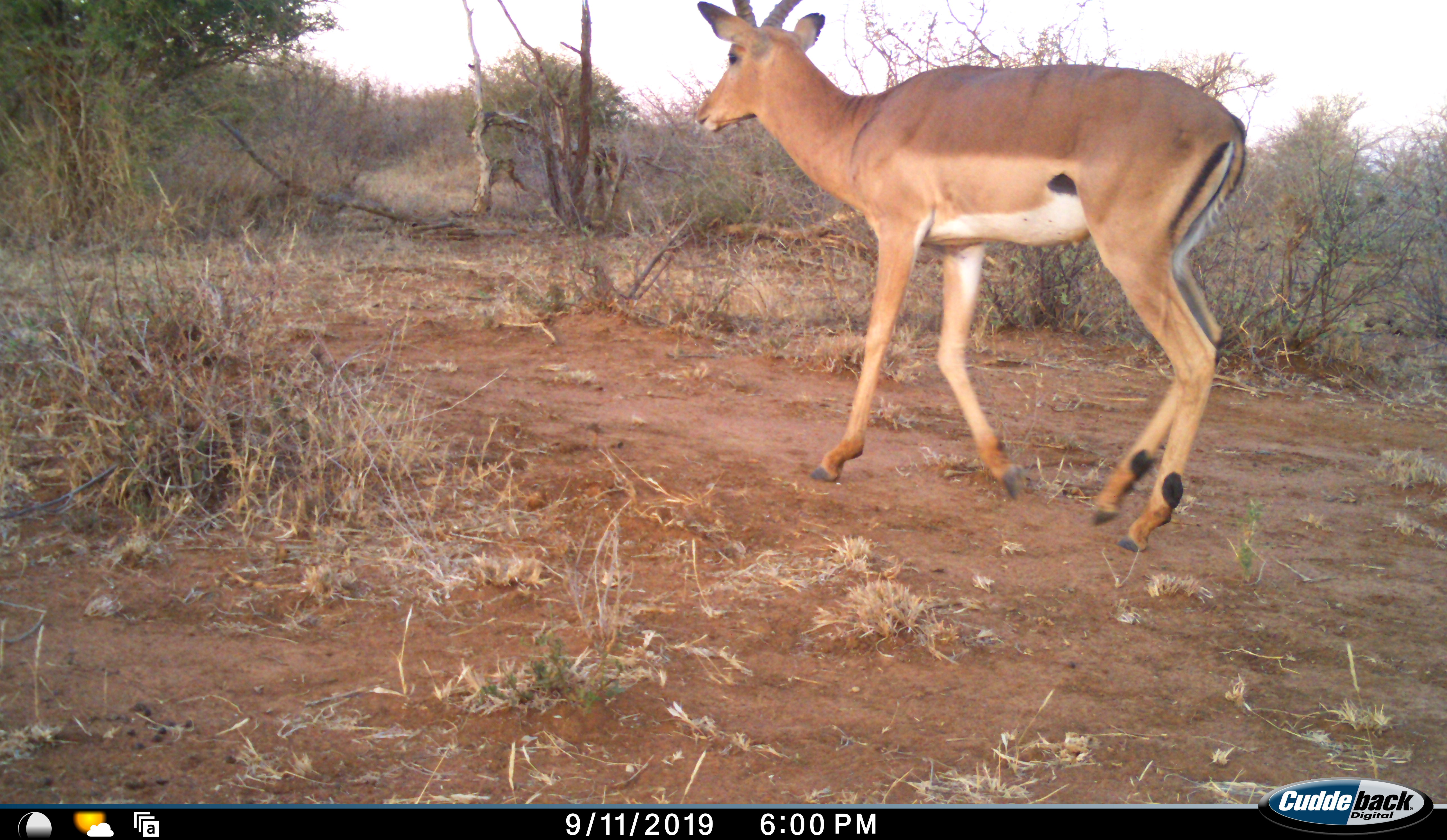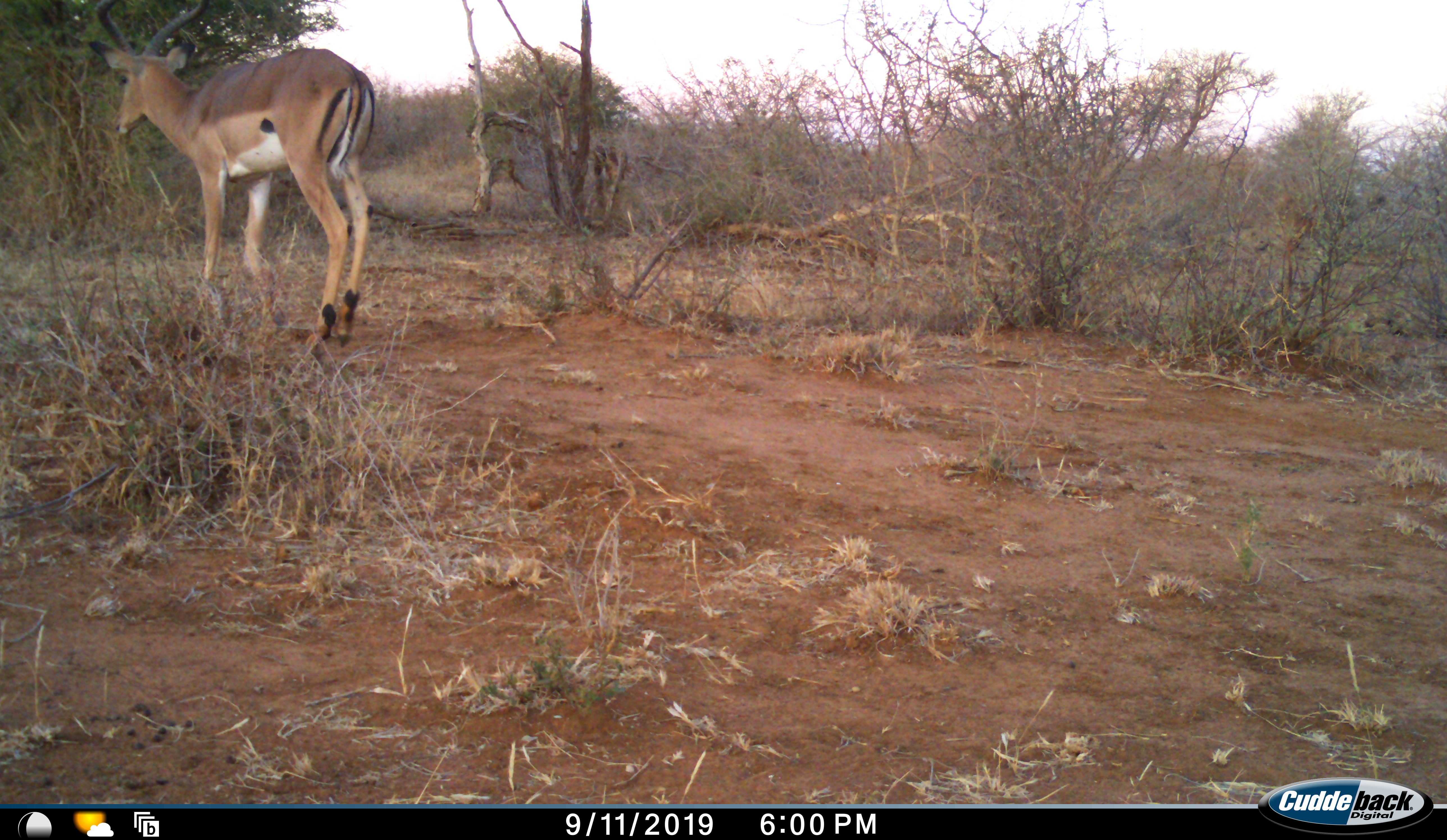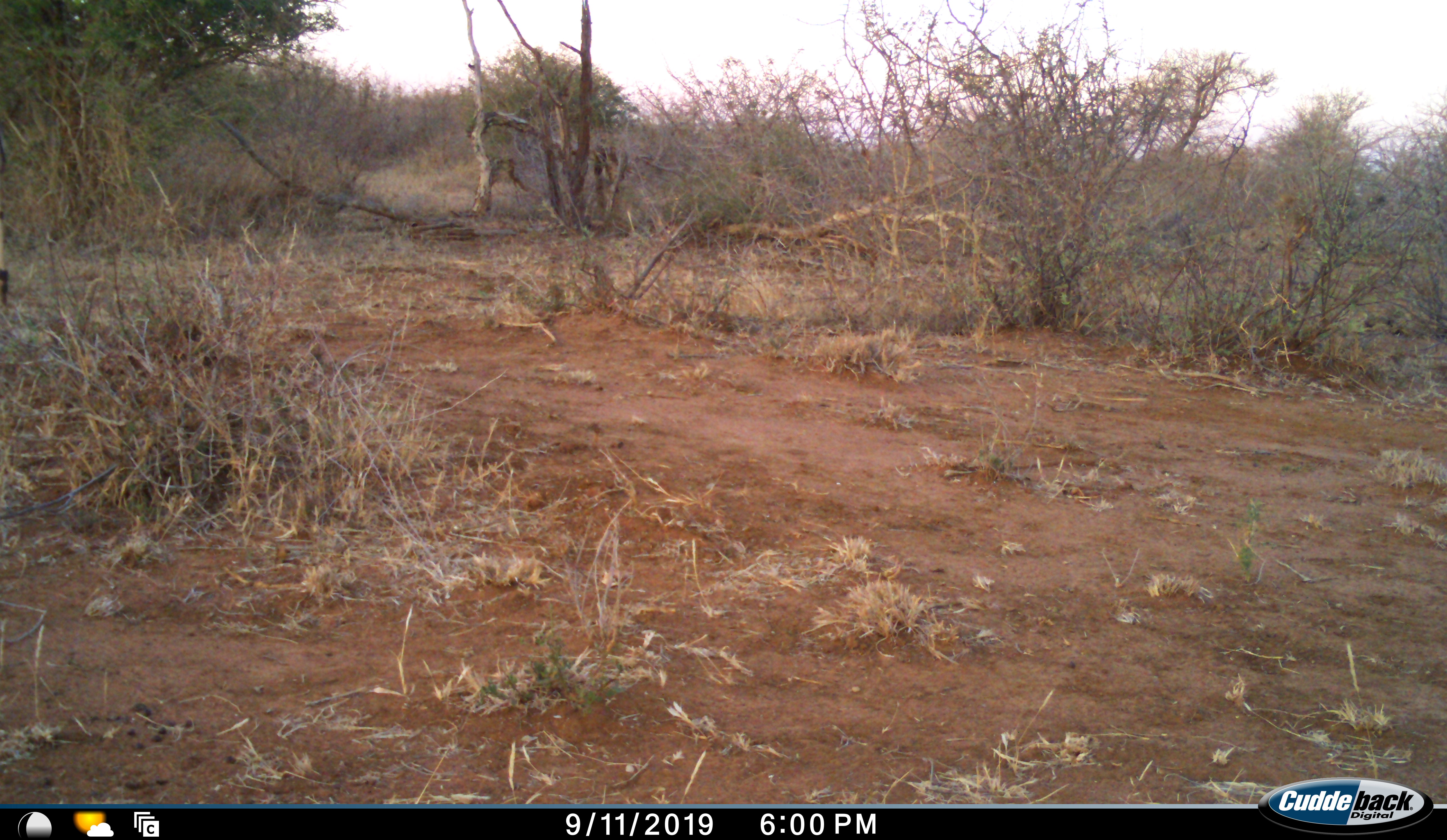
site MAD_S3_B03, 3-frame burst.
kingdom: Animalia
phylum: Chordata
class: Mammalia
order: Artiodactyla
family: Bovidae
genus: Aepyceros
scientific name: Aepyceros melampus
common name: impala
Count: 1.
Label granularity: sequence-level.